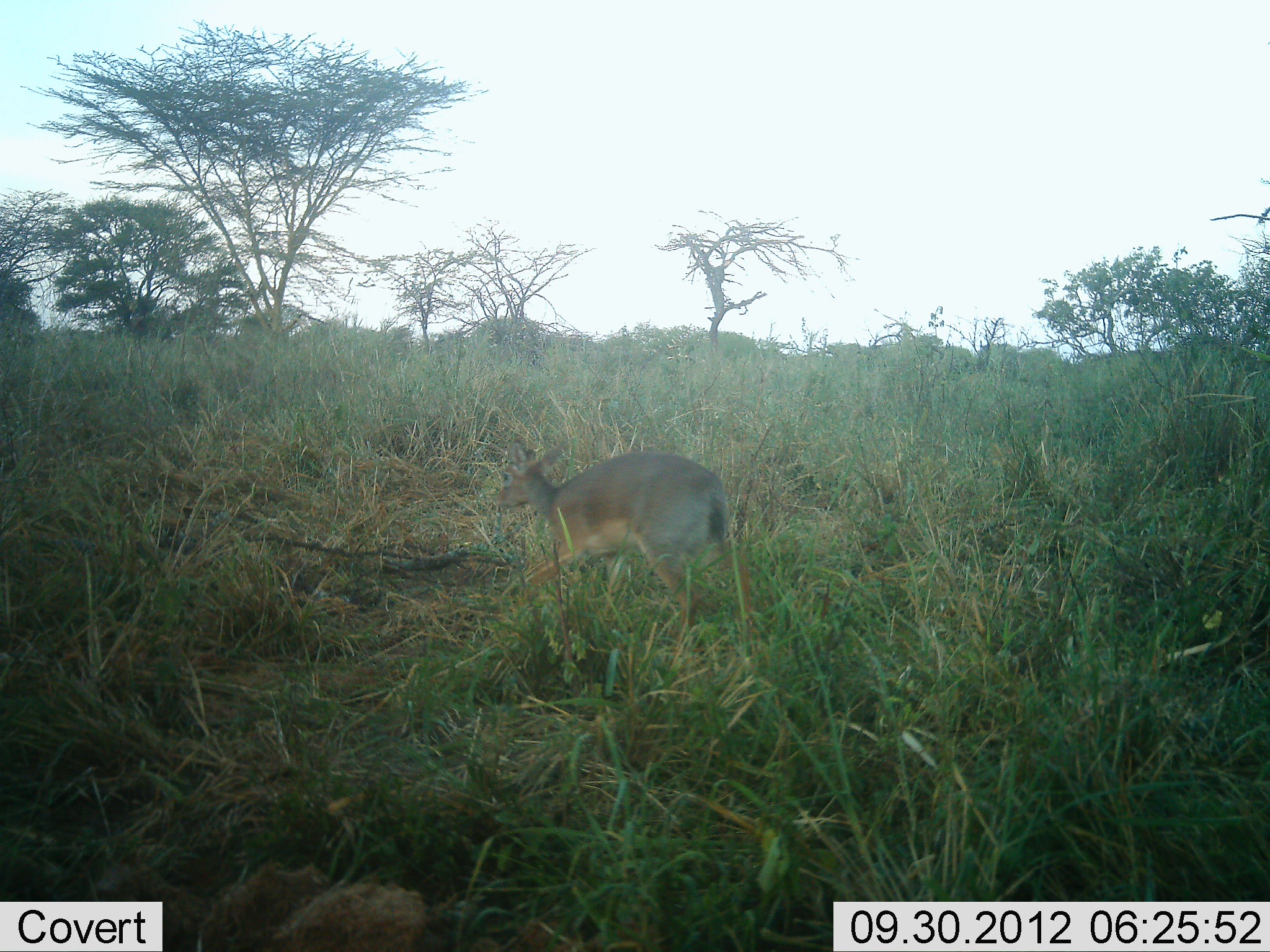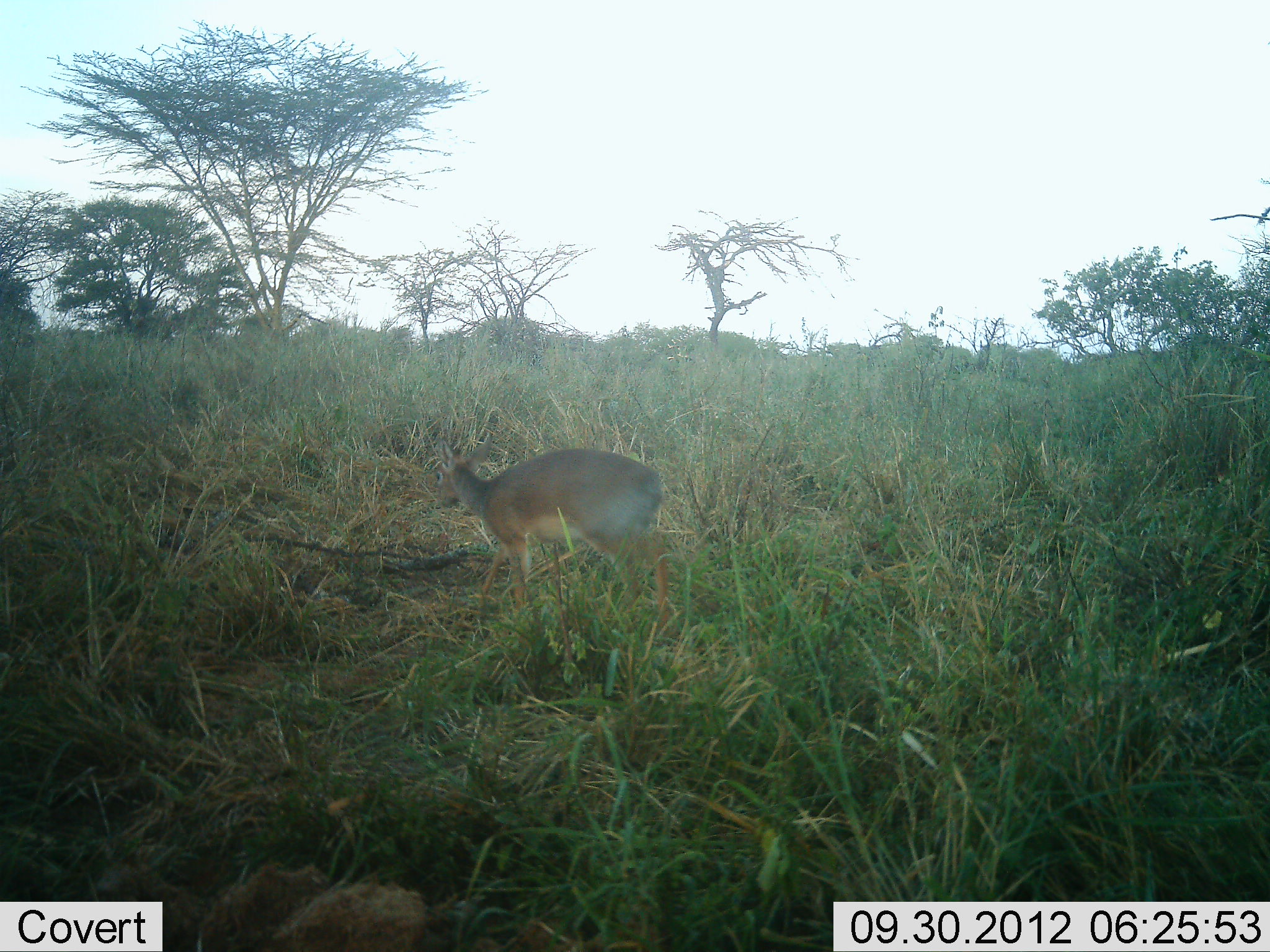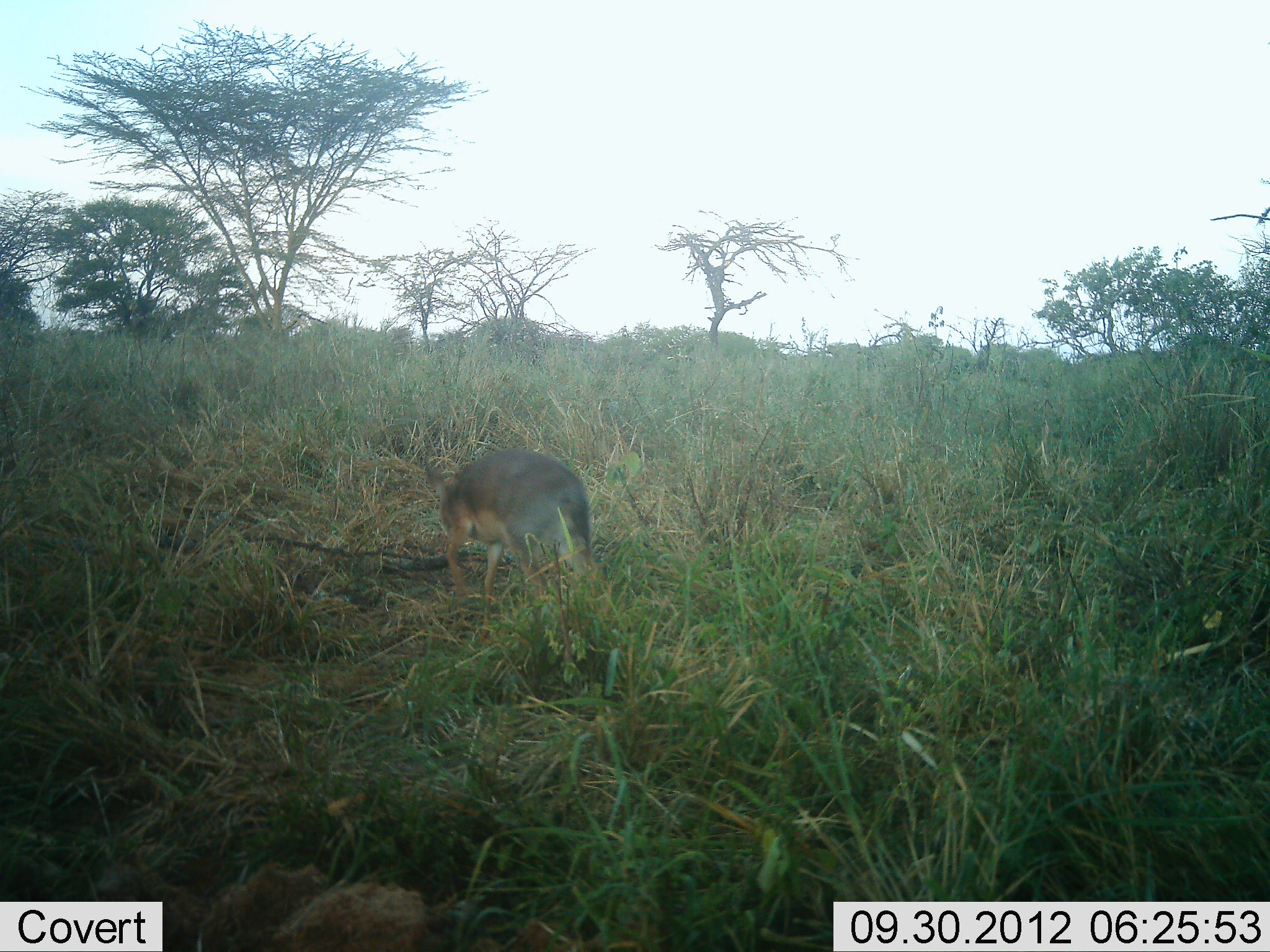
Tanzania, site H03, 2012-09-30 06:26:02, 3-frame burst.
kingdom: Animalia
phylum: Chordata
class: Mammalia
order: Artiodactyla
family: Bovidae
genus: Madoqua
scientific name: Madoqua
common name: dikdik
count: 1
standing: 0%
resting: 0%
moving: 100%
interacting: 0%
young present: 0%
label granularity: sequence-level